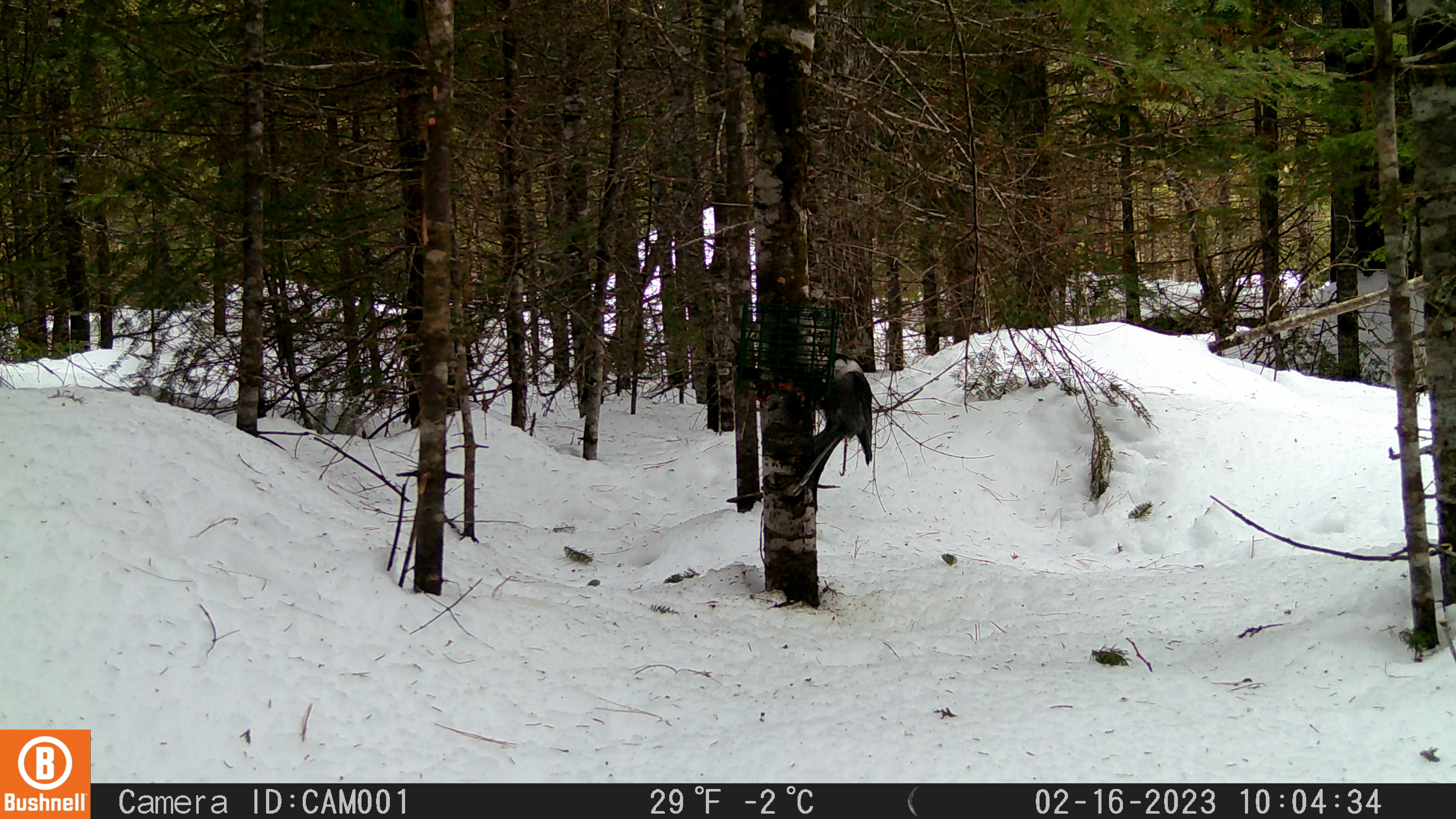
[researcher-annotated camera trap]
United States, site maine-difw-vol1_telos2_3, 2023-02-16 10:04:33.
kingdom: Animalia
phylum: Chordata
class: Aves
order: Passeriformes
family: Corvidae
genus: Perisoreus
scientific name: Perisoreus canadensis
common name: canada jay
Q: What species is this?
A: Canada jay (Perisoreus canadensis).